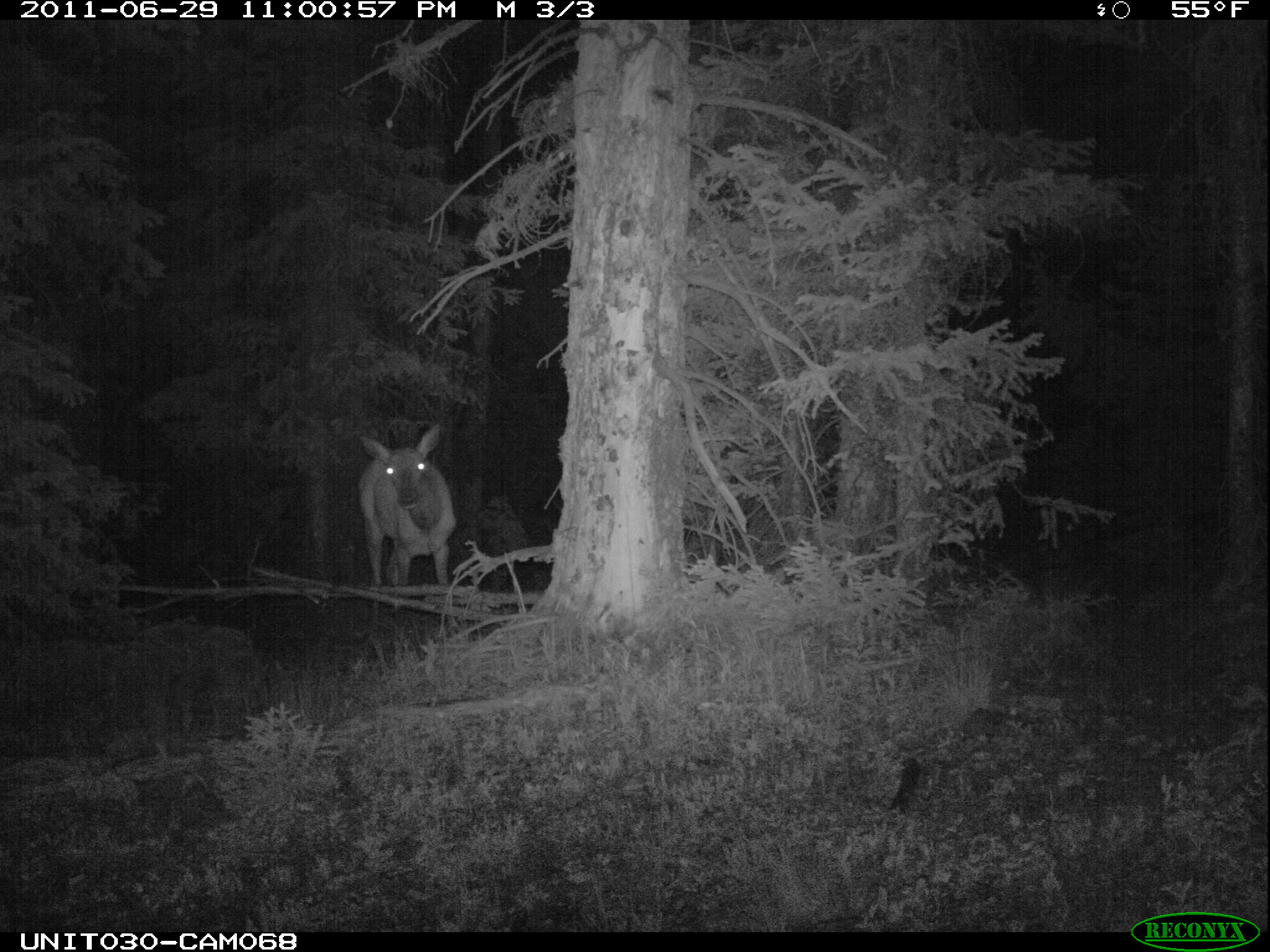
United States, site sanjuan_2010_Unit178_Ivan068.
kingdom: Animalia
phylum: Chordata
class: Mammalia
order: Artiodactyla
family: Cervidae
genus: Cervus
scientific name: Cervus elaphus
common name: red deer